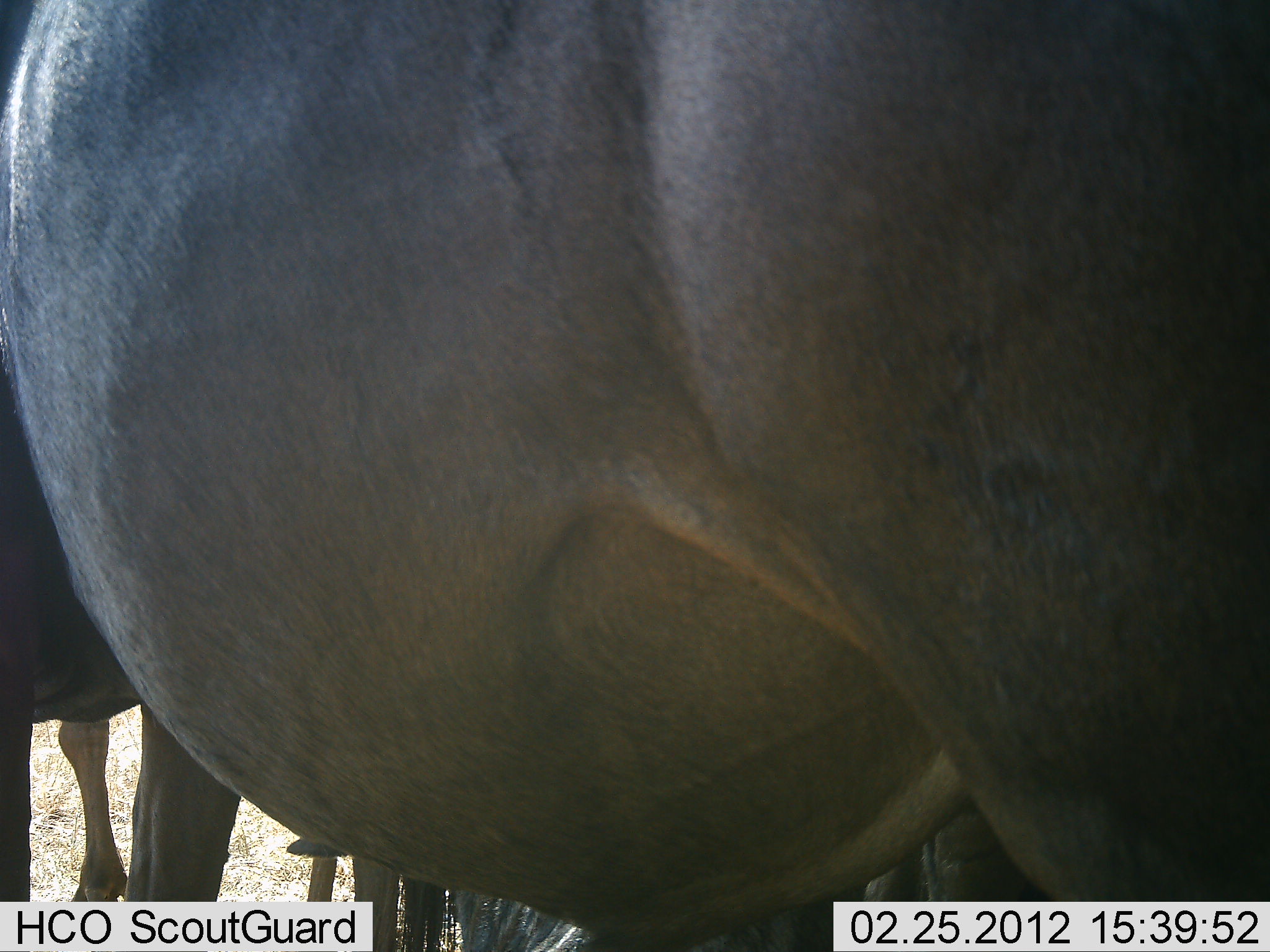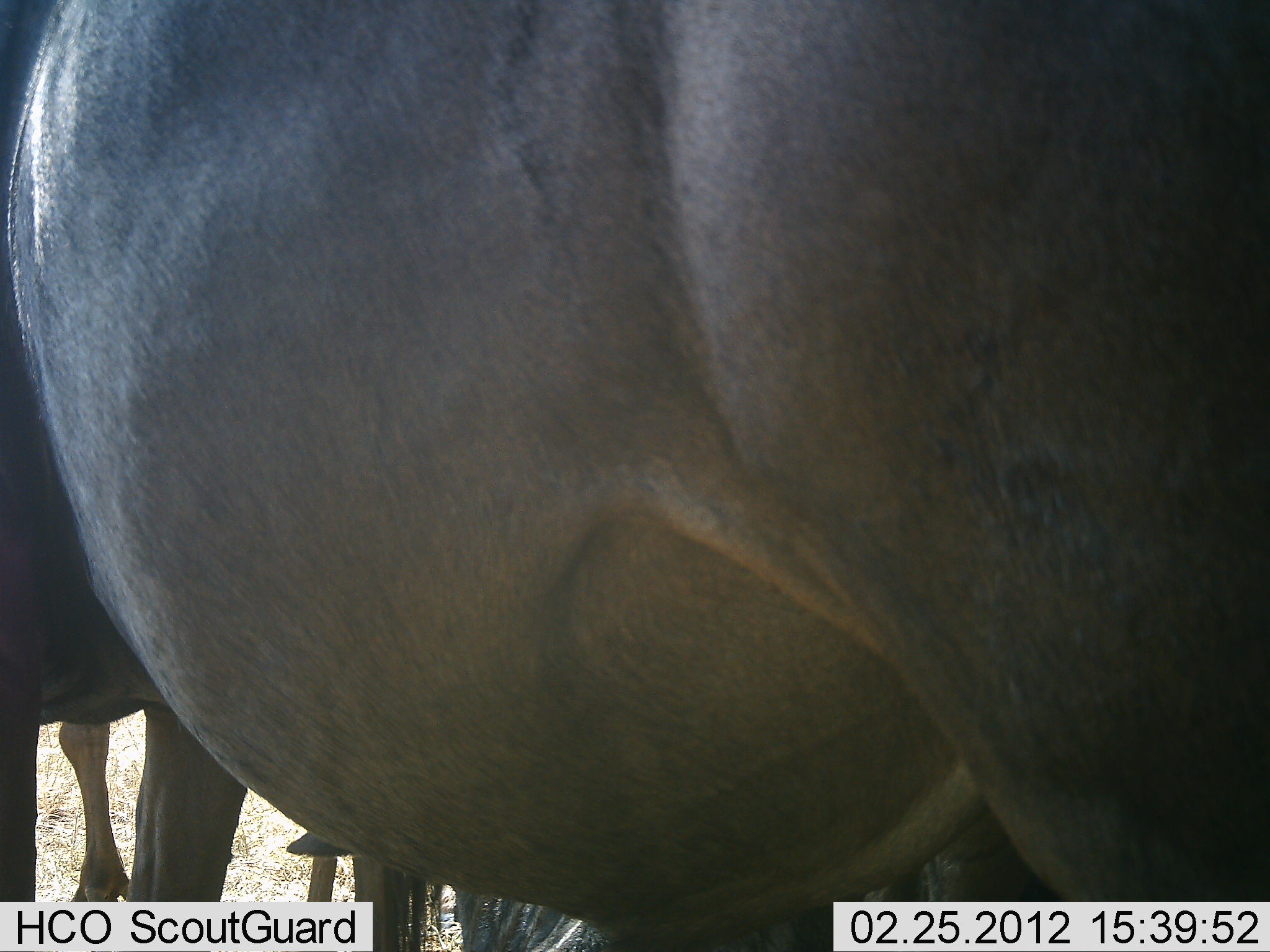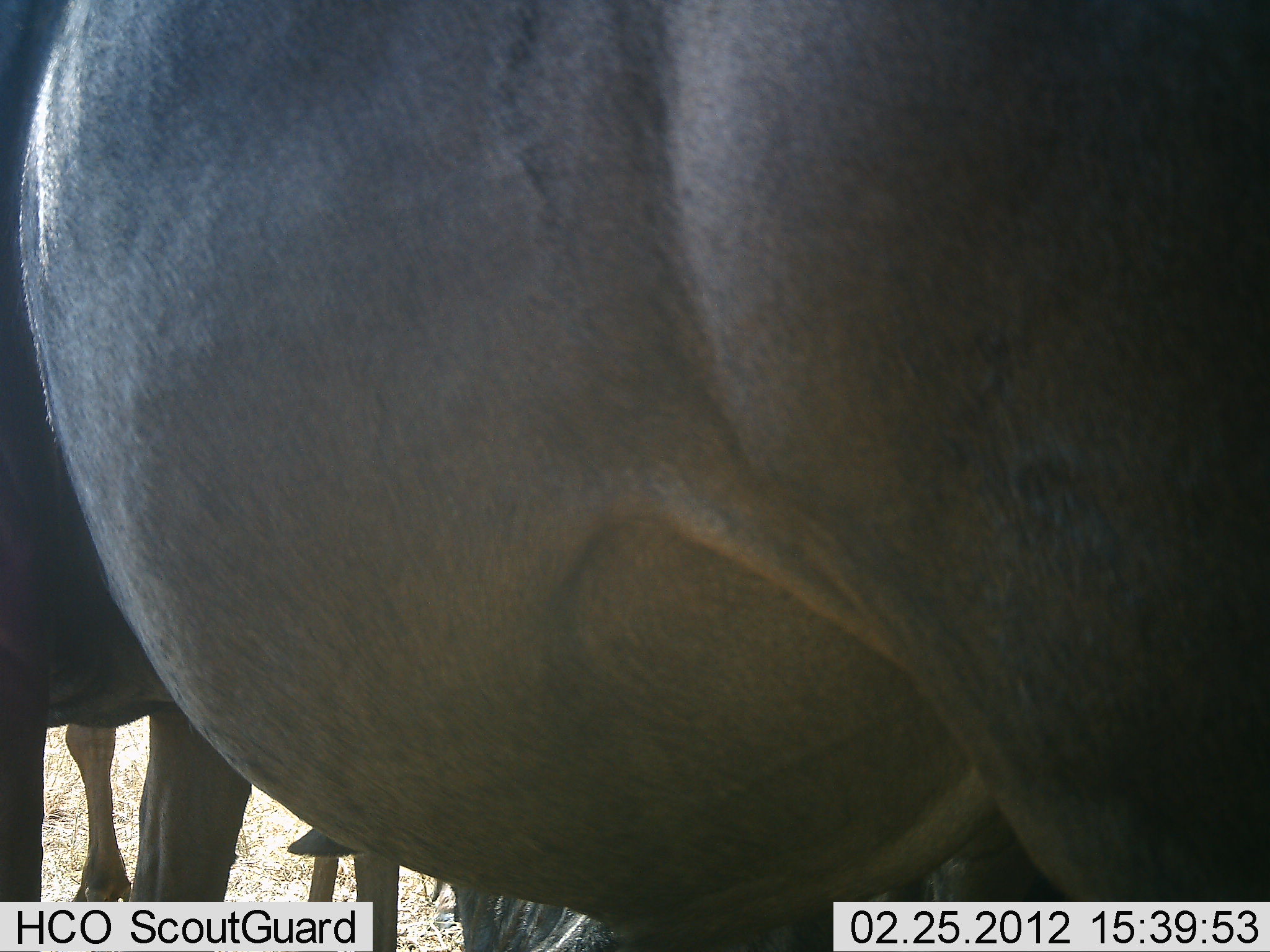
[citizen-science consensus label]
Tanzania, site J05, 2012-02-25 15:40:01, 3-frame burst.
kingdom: Animalia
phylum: Chordata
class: Mammalia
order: Artiodactyla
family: Bovidae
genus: Connochaetes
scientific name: Connochaetes taurinus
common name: blue wildebeest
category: wildebeest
Wildebeest (blue wildebeest) (Connochaetes taurinus), count 2. Behavior (volunteer vote fractions): standing 100%, resting 0%, moving 0%, interacting 8%. Young present (vote fraction): 0%. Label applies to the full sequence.